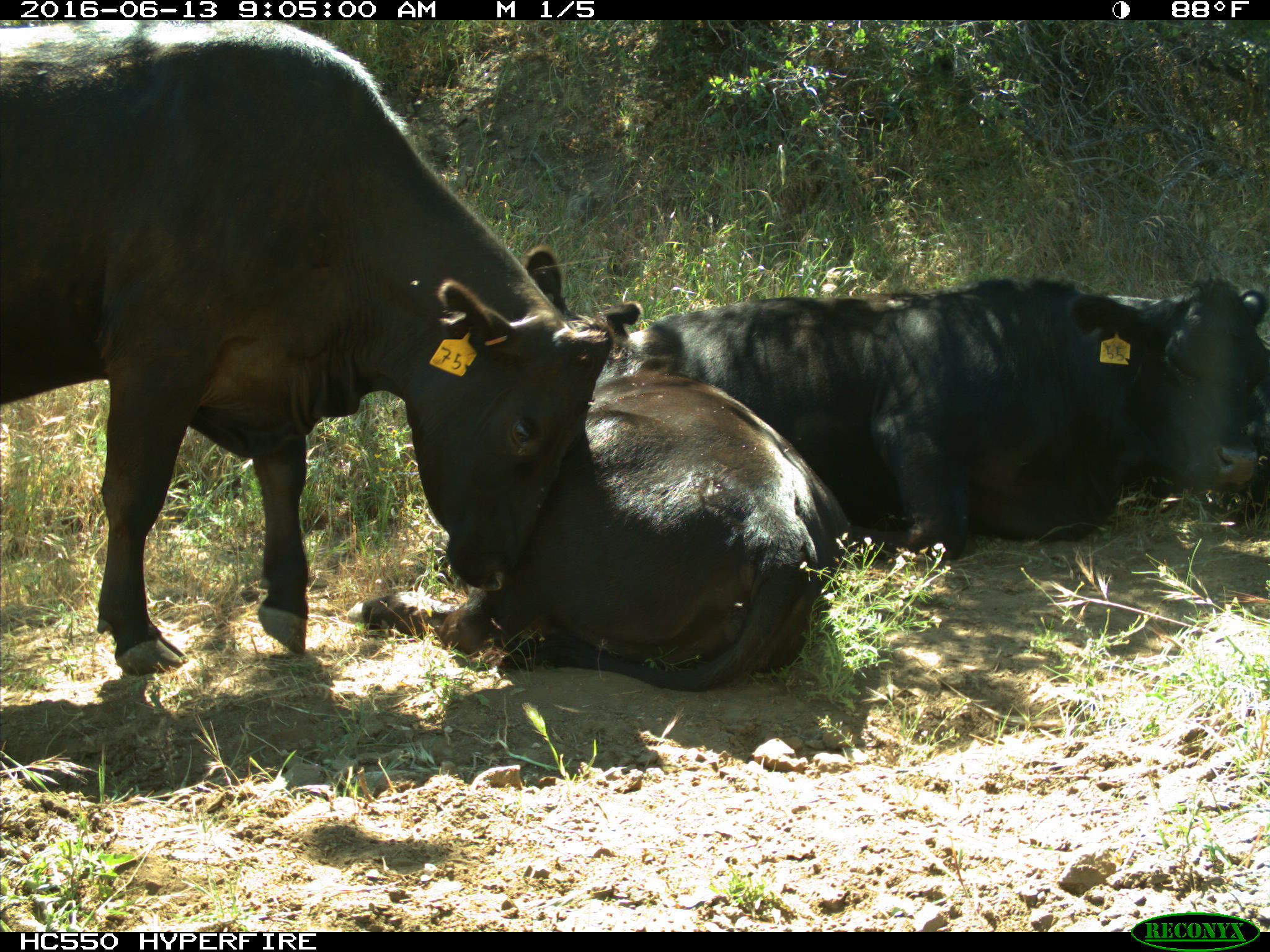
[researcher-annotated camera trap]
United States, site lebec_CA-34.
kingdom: Animalia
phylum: Chordata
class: Mammalia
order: Artiodactyla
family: Bovidae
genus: Bos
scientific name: Bos taurus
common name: domestic cow